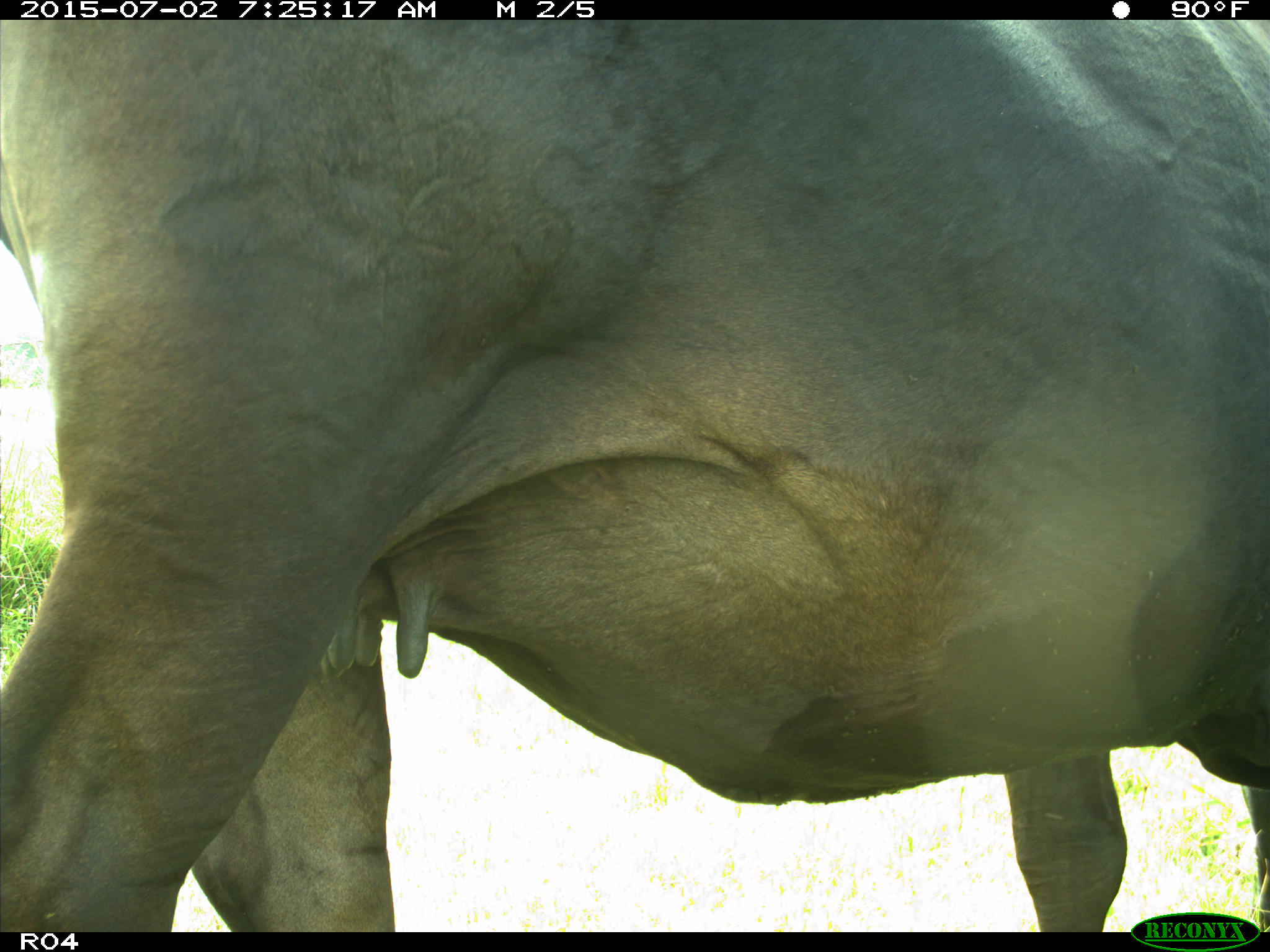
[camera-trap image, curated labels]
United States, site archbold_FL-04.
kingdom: Animalia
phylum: Chordata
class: Mammalia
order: Artiodactyla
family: Bovidae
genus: Bos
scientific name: Bos taurus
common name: domestic cow